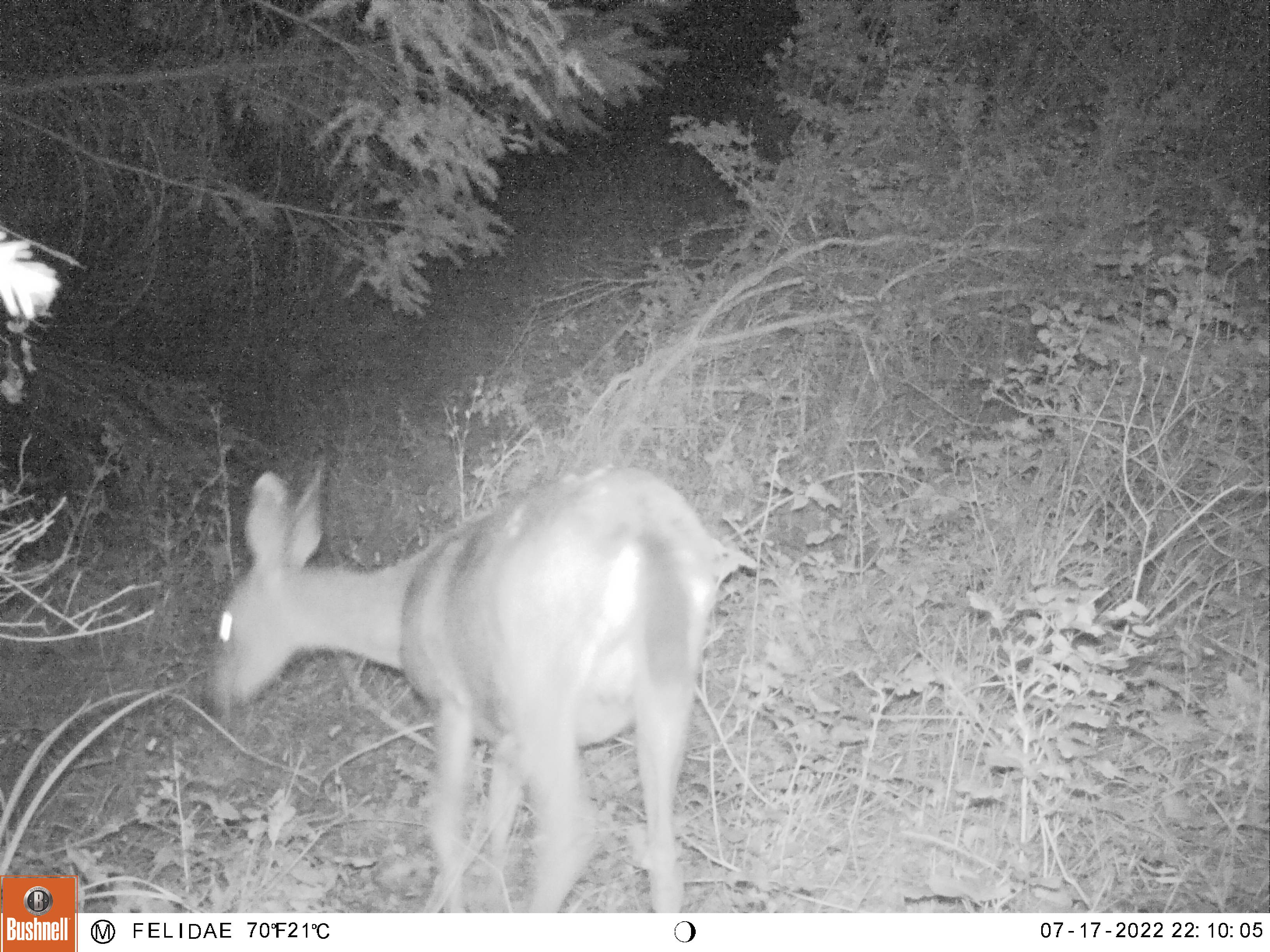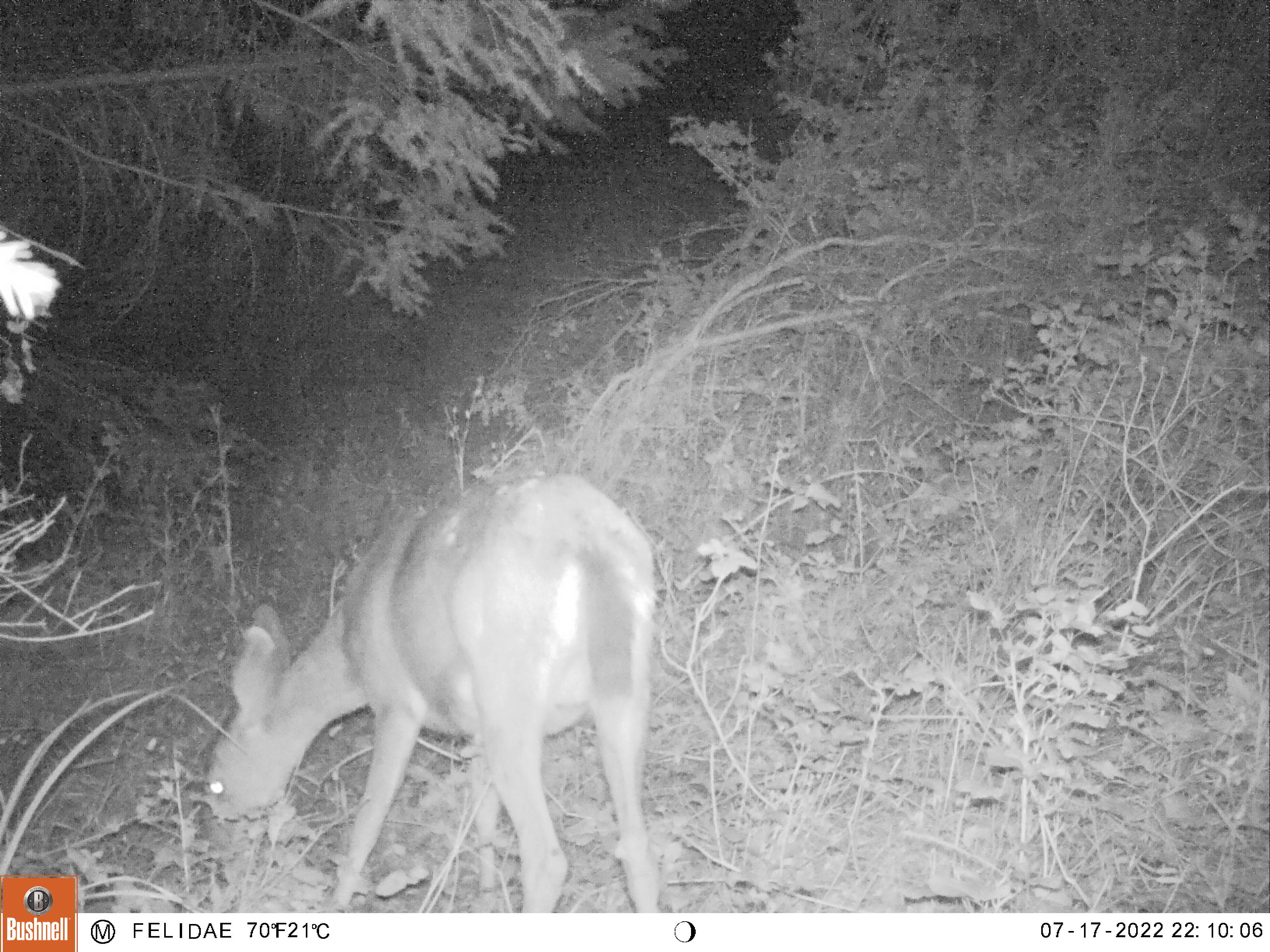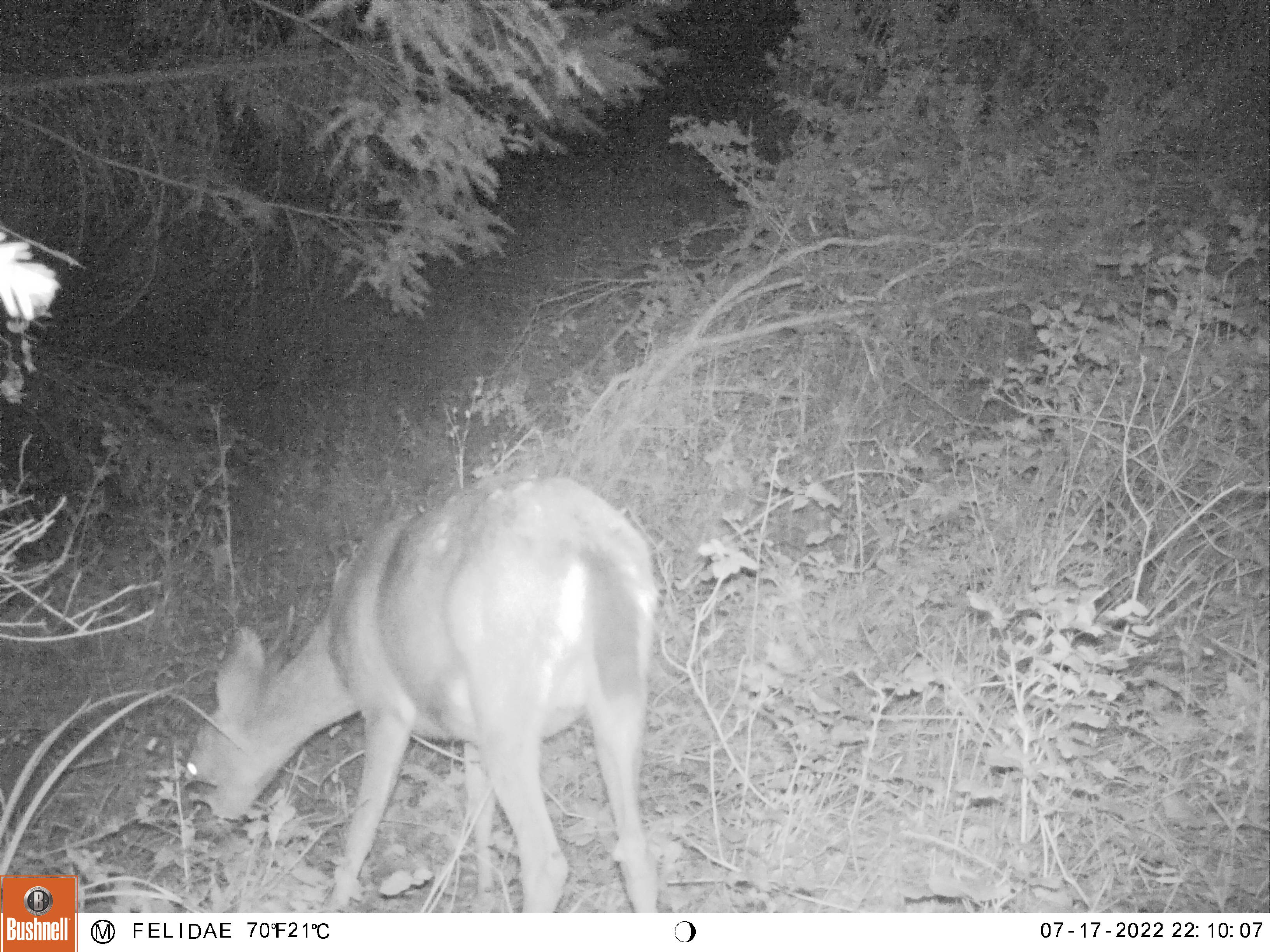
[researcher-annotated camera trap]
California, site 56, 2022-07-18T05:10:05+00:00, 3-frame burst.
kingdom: Animalia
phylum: Chordata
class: Mammalia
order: Artiodactyla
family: Cervidae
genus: Odocoileus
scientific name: Odocoileus hemionus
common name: mule deer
Mule deer (Odocoileus hemionus).